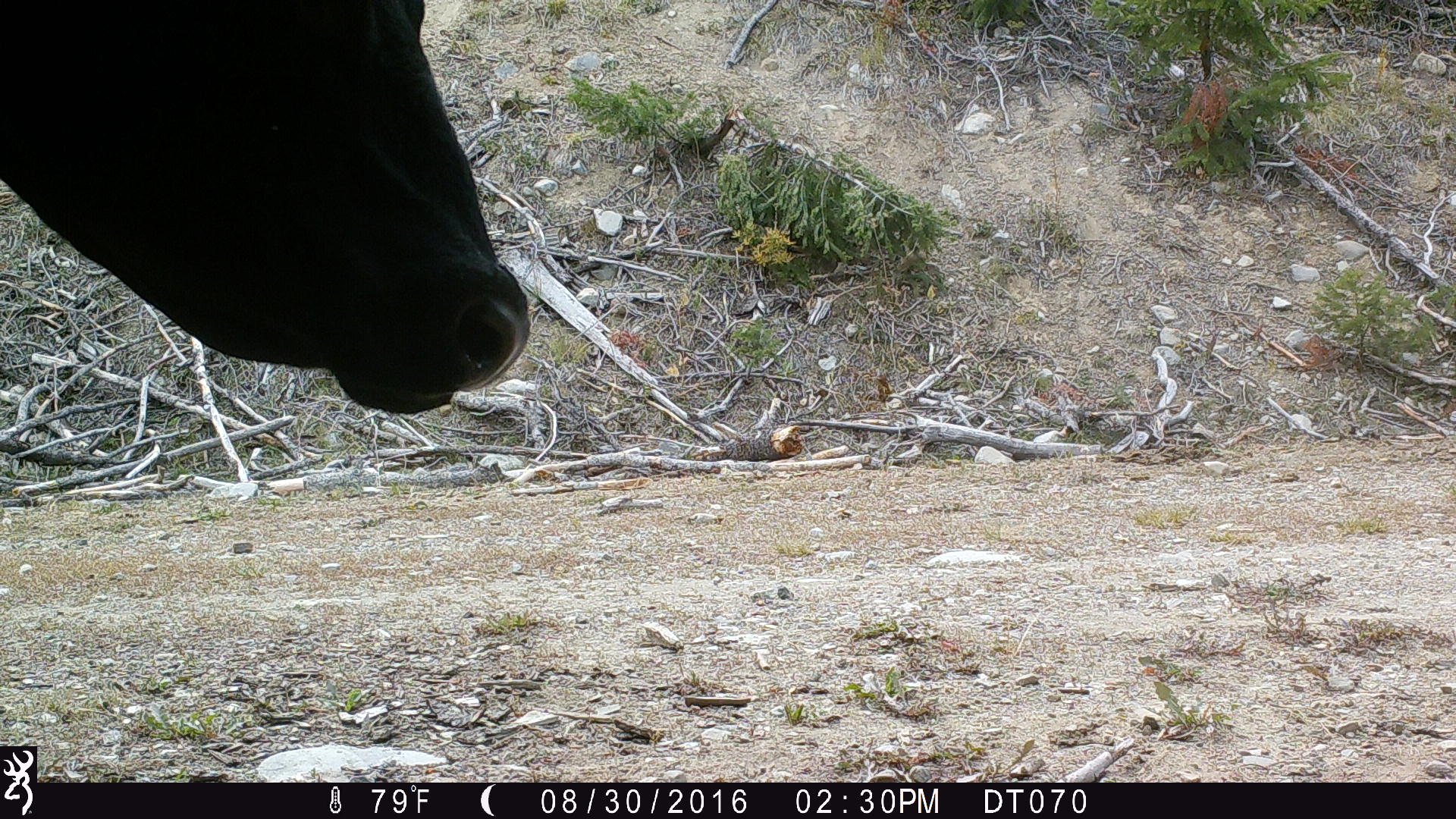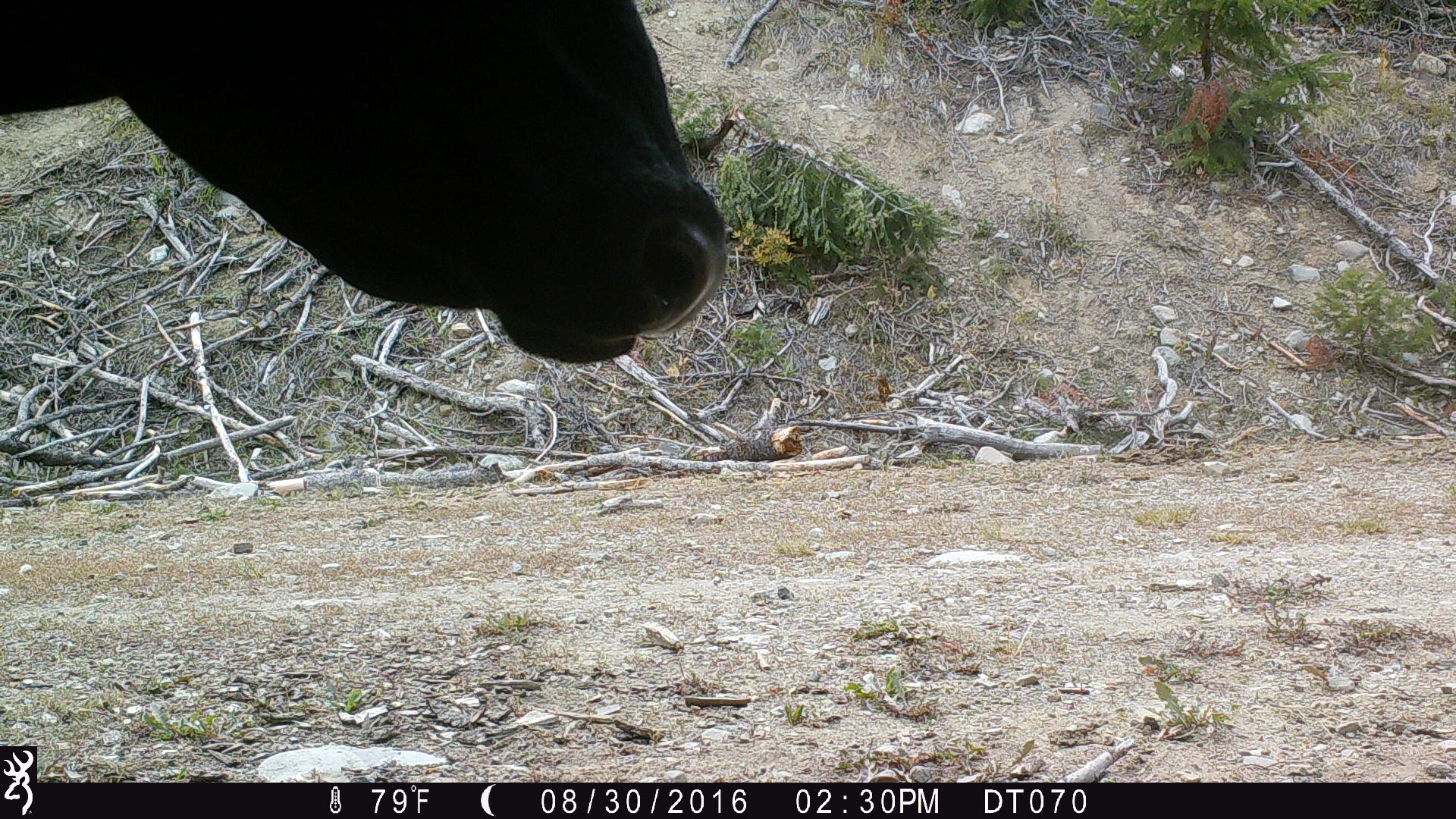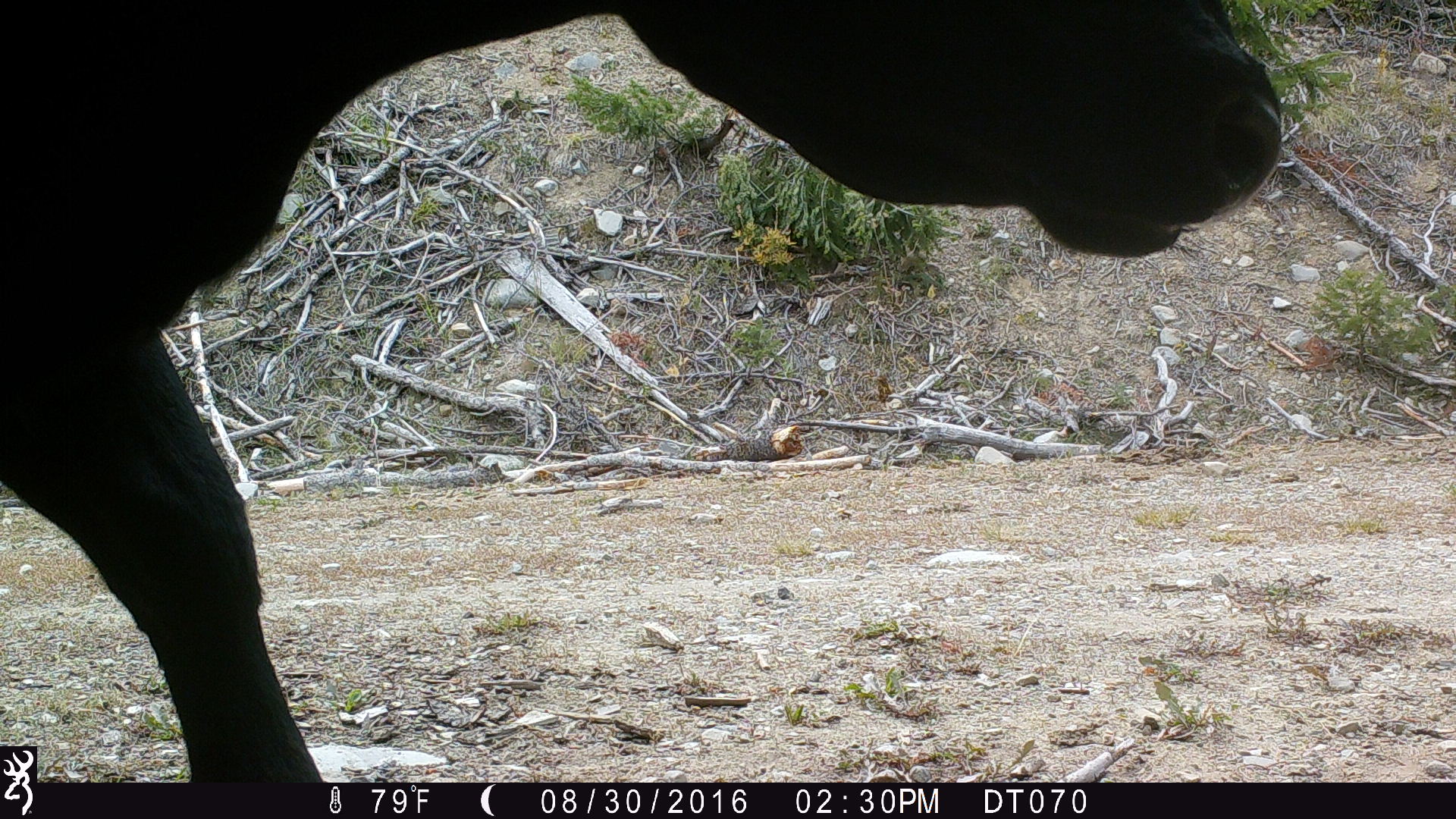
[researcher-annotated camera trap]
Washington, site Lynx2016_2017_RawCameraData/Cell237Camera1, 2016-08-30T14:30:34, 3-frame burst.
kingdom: Animalia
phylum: Chordata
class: Mammalia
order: Artiodactyla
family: Bovidae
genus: Bos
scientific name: Bos taurus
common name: domestic cattle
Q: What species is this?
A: Domestic cattle (Bos taurus).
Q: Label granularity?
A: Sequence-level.